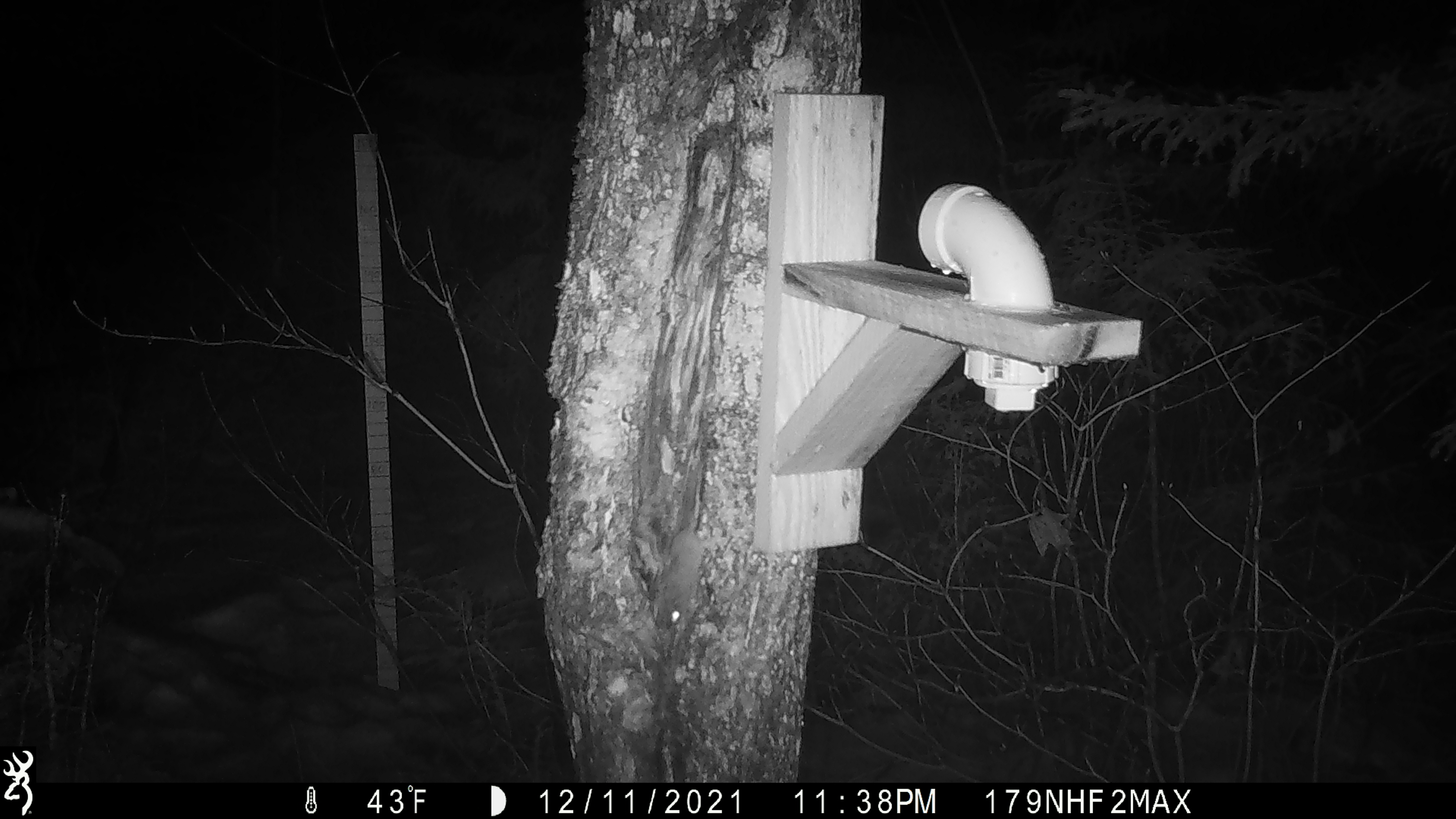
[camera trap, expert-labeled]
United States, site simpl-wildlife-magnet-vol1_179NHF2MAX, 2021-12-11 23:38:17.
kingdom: Animalia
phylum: Chordata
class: Mammalia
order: Rodentia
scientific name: Rodentia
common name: mouse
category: mouse sp.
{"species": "mouse sp. (mouse) (Rodentia)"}